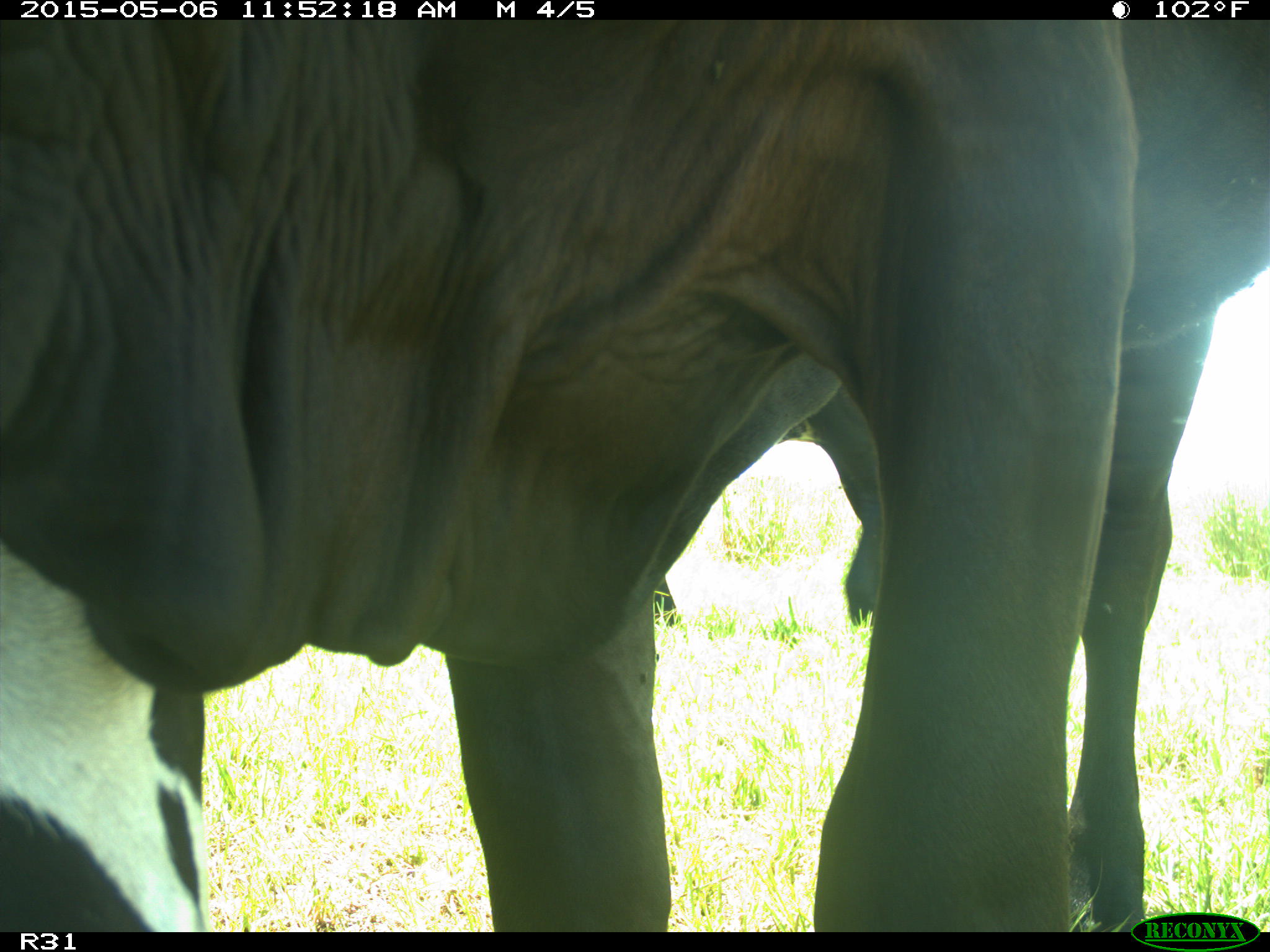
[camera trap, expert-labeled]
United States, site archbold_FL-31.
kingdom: Animalia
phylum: Chordata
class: Mammalia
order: Artiodactyla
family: Bovidae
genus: Bos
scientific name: Bos taurus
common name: domestic cow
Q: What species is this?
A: Bos taurus (domestic cow).